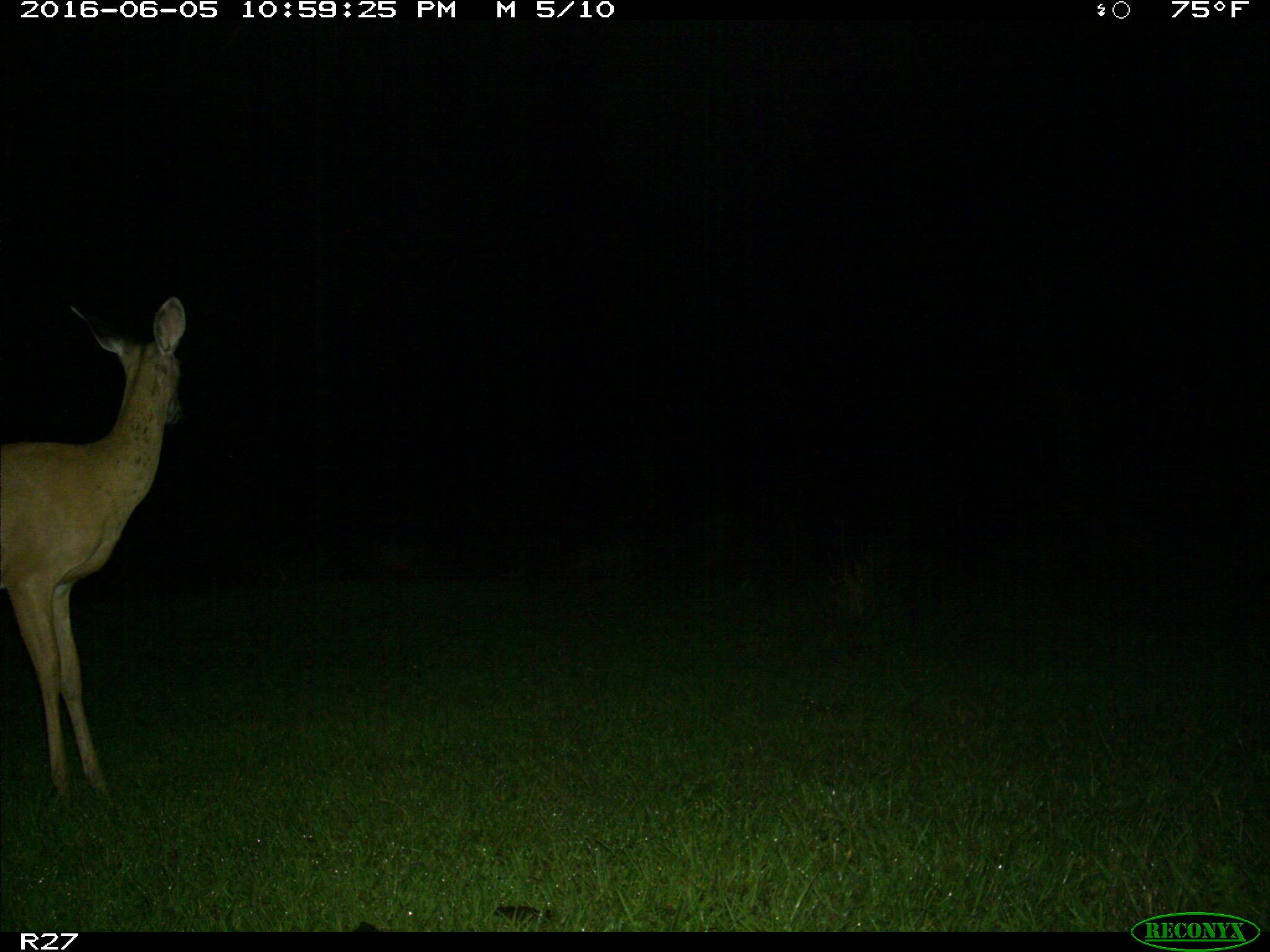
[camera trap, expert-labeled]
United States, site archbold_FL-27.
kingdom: Animalia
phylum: Chordata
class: Mammalia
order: Artiodactyla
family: Cervidae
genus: Odocoileus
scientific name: Odocoileus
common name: deer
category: unidentified deer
Unidentified deer (deer) (Odocoileus).